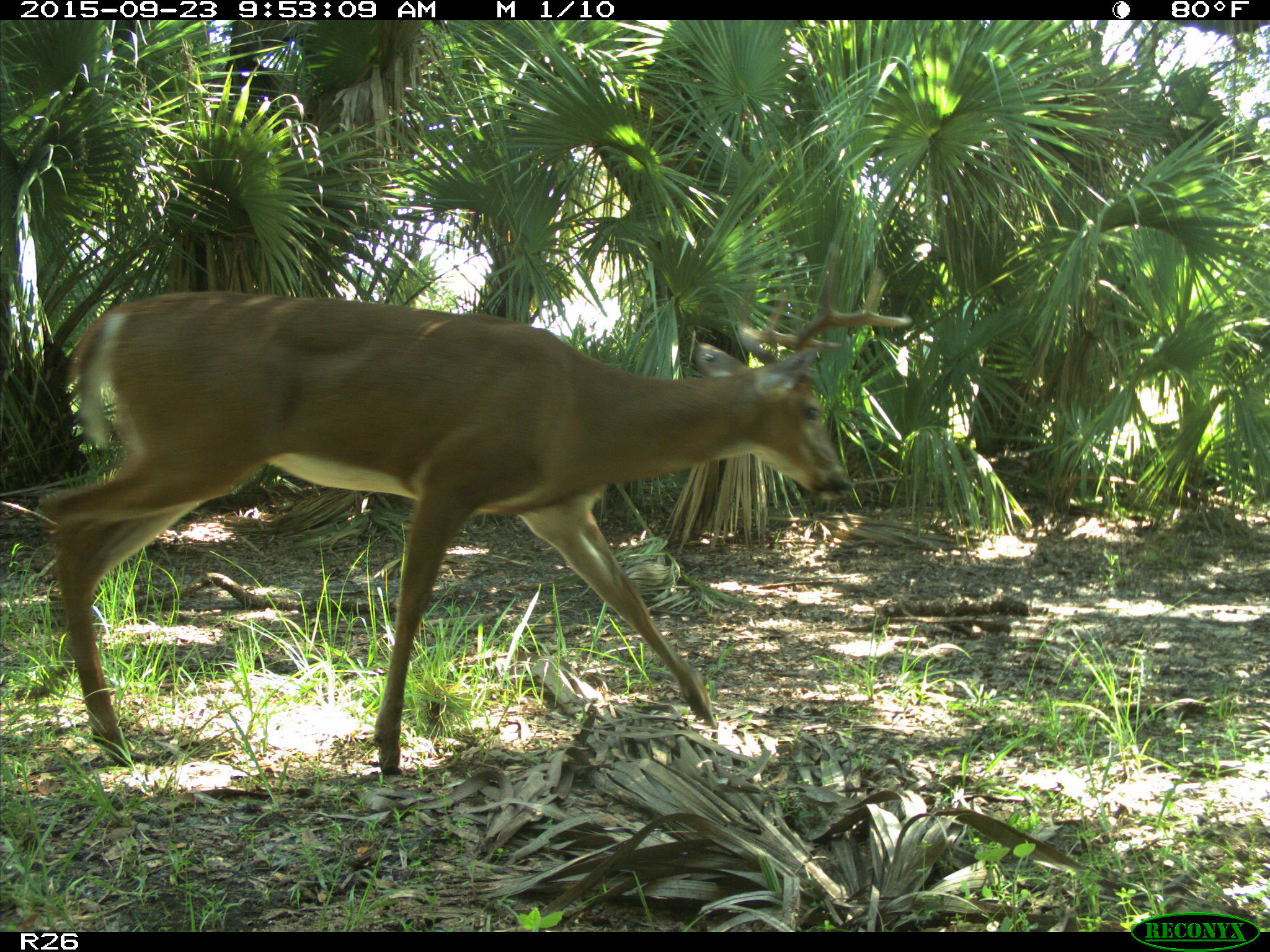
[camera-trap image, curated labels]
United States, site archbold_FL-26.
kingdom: Animalia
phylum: Chordata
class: Mammalia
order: Artiodactyla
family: Cervidae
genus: Odocoileus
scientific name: Odocoileus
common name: deer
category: unidentified deer